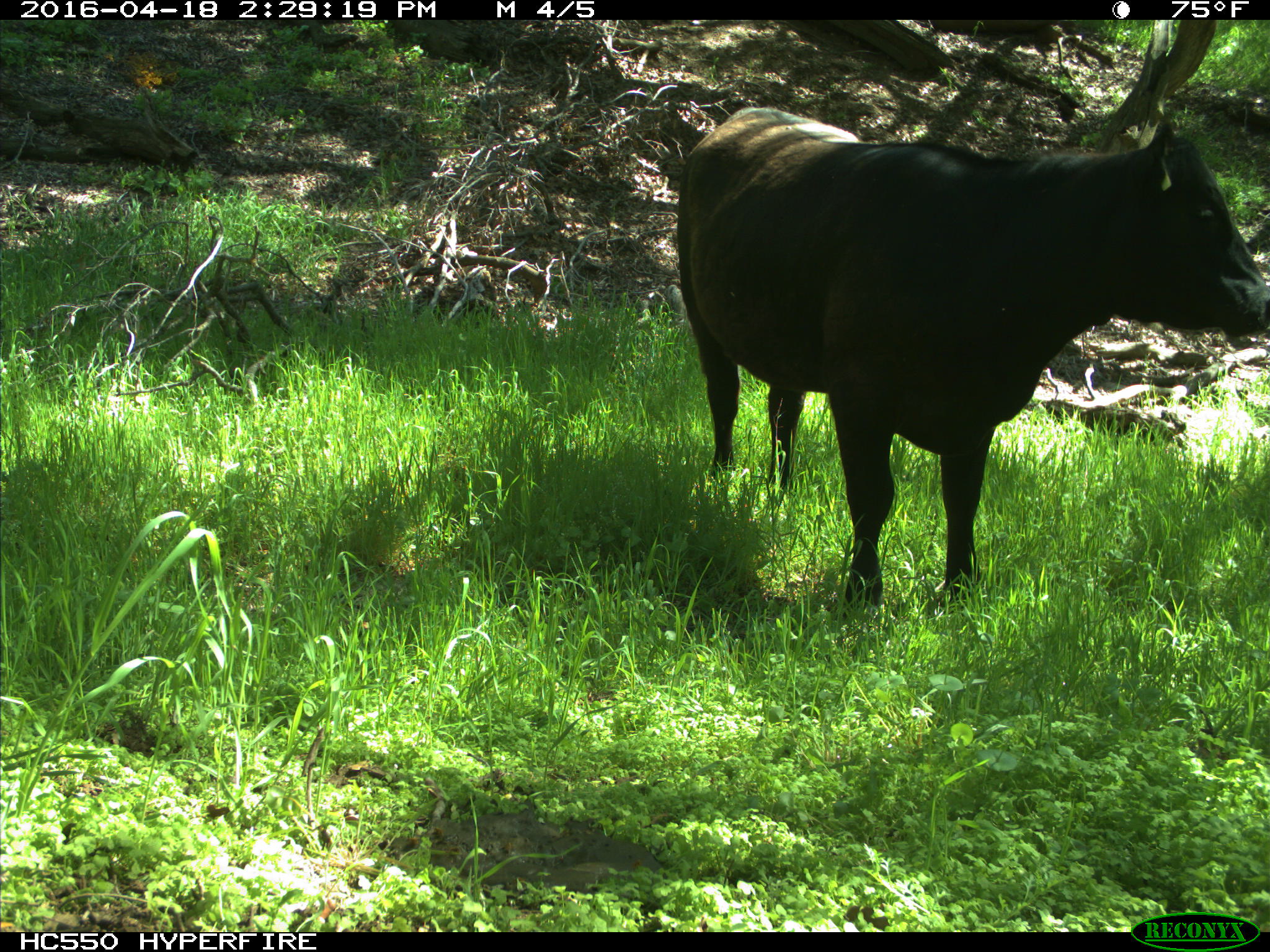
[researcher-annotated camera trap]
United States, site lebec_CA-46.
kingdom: Animalia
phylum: Chordata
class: Mammalia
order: Artiodactyla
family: Bovidae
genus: Bos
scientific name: Bos taurus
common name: domestic cow